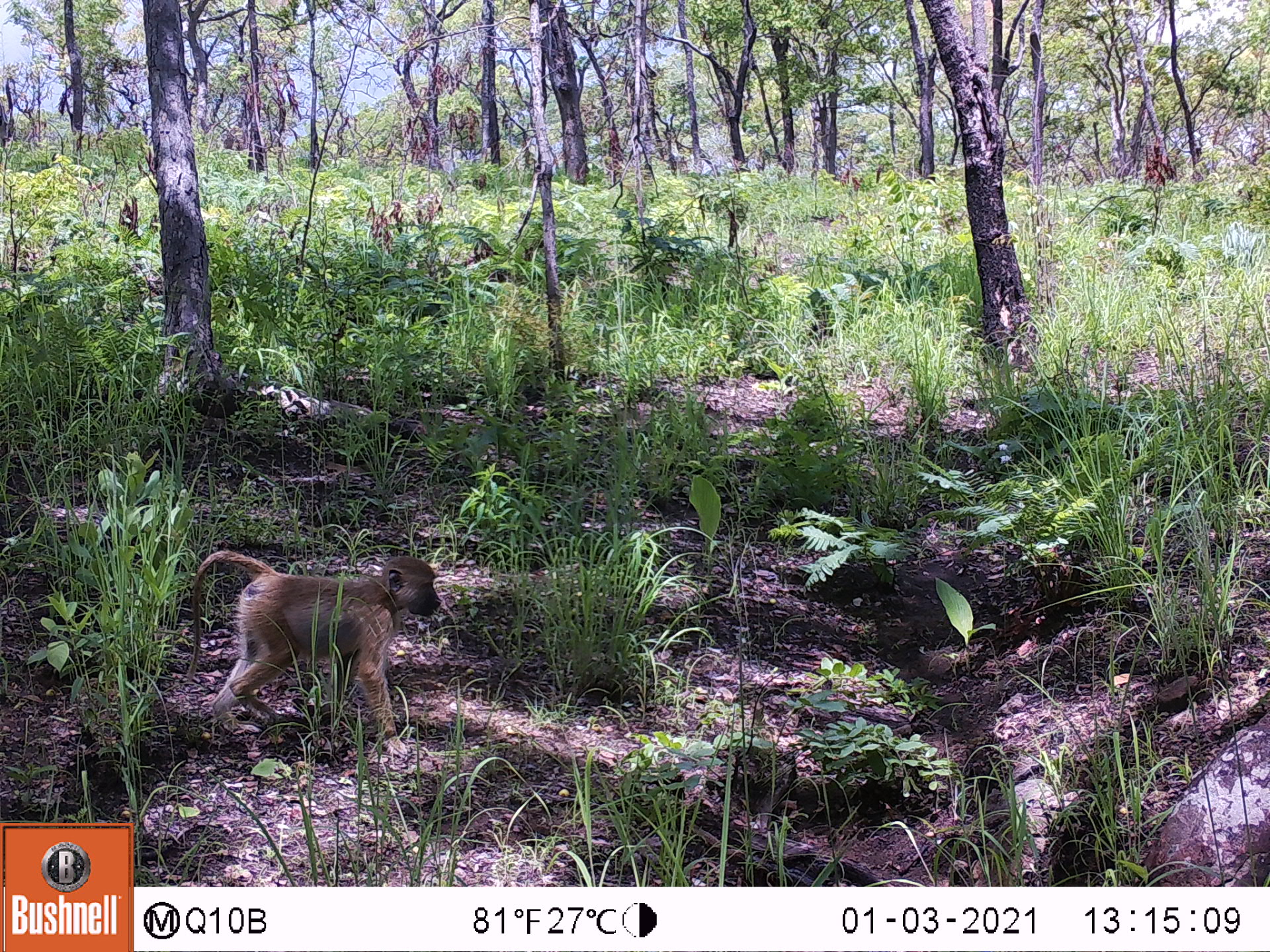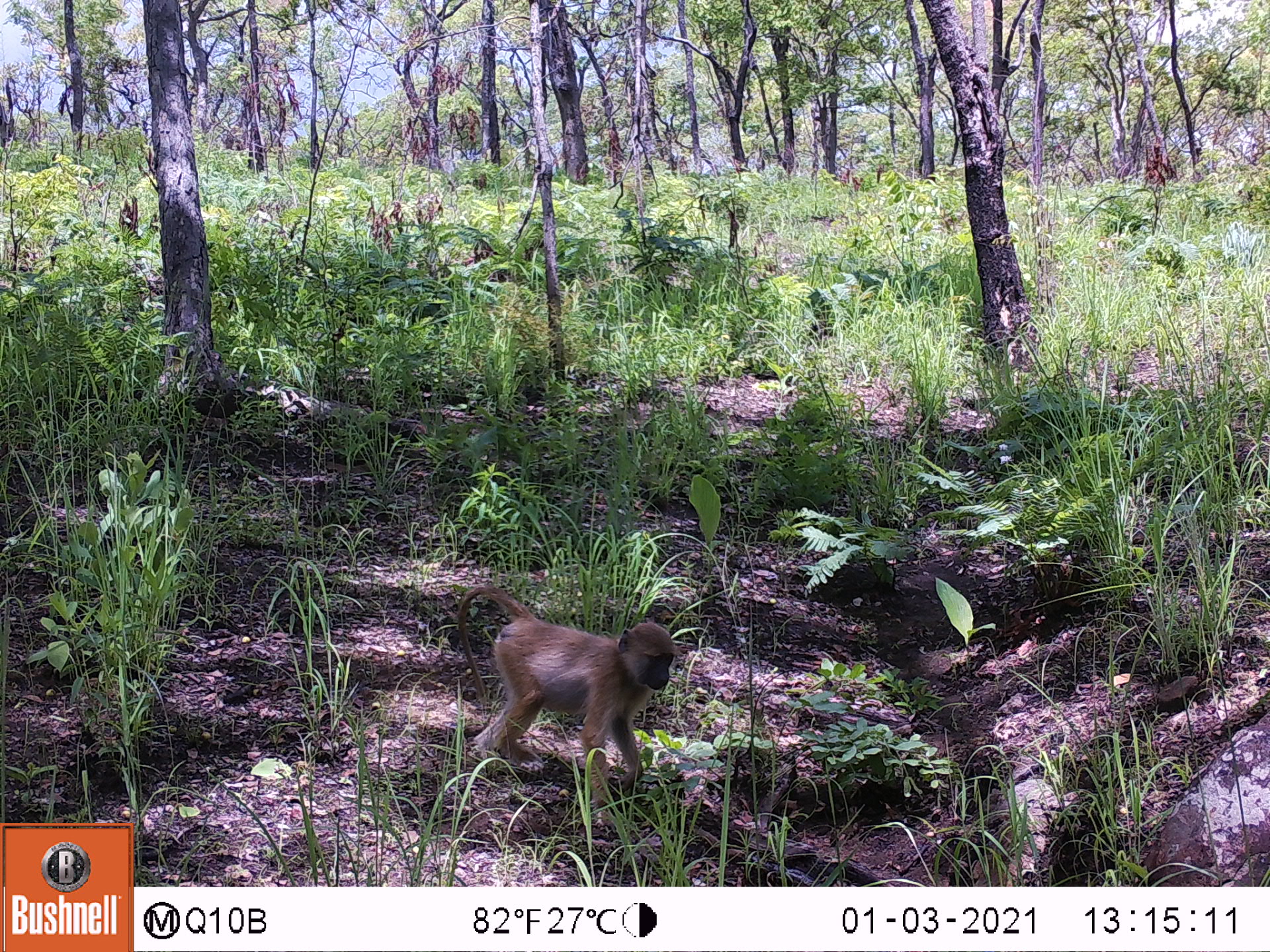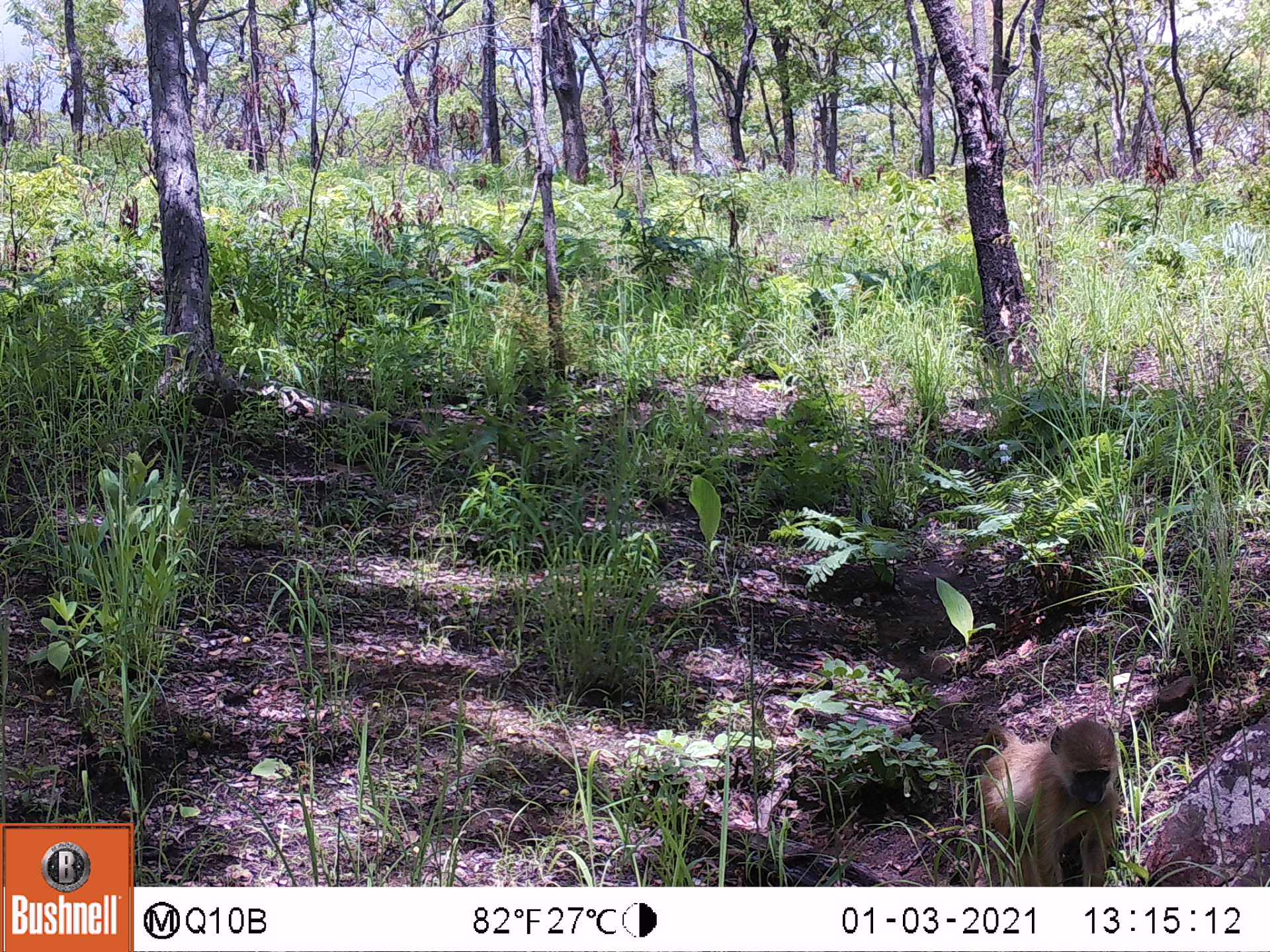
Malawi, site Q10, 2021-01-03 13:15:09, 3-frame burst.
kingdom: Animalia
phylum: Chordata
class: Mammalia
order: Primates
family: Cercopithecidae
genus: Papio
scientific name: Papio cynocephalus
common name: yellow baboon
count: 1